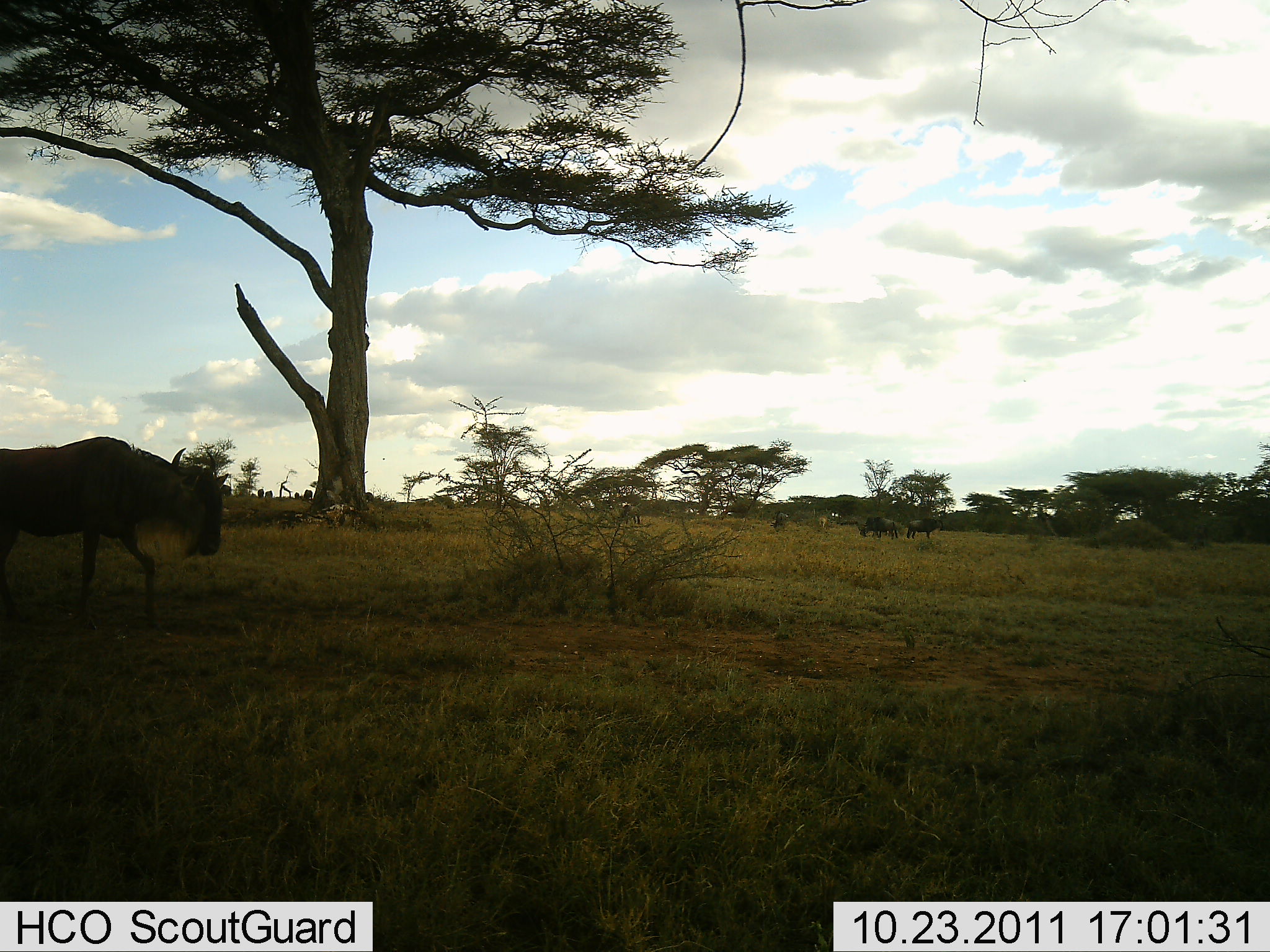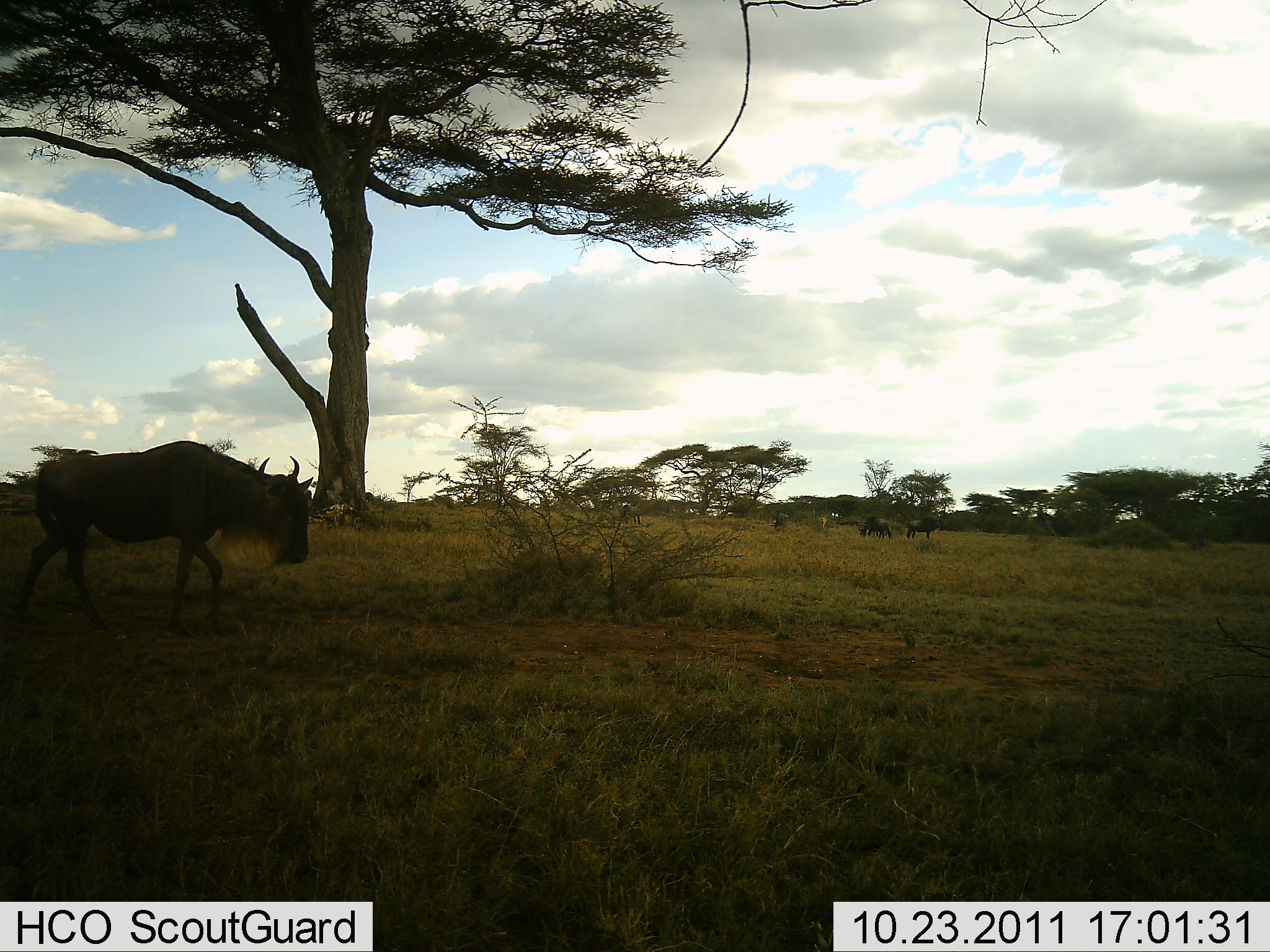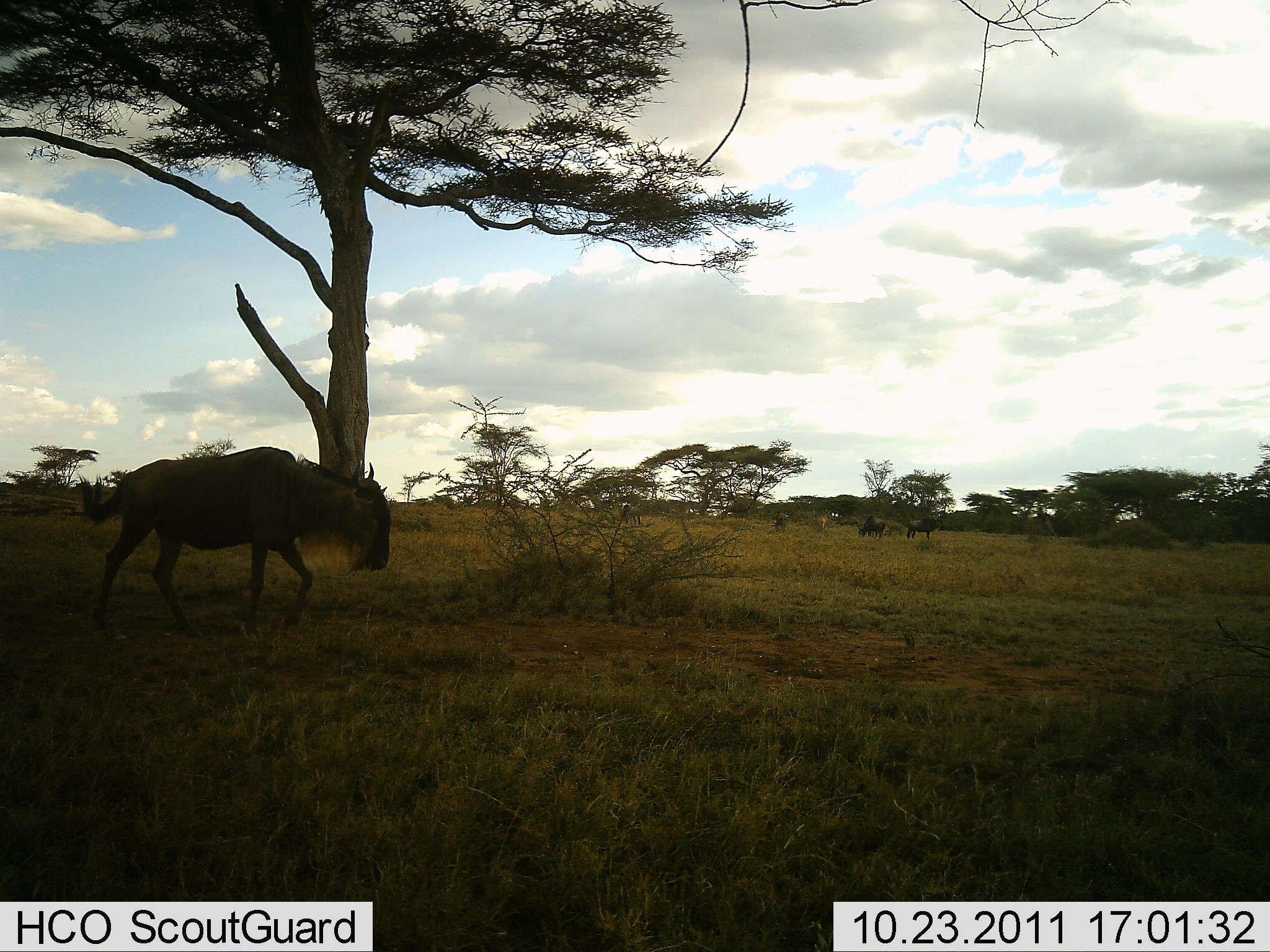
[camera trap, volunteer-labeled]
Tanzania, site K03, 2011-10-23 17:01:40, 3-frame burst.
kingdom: Animalia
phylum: Chordata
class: Mammalia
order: Artiodactyla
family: Bovidae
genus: Connochaetes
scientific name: Connochaetes taurinus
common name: blue wildebeest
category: wildebeest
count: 1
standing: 15%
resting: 0%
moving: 100%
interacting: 0%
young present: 0%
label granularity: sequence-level